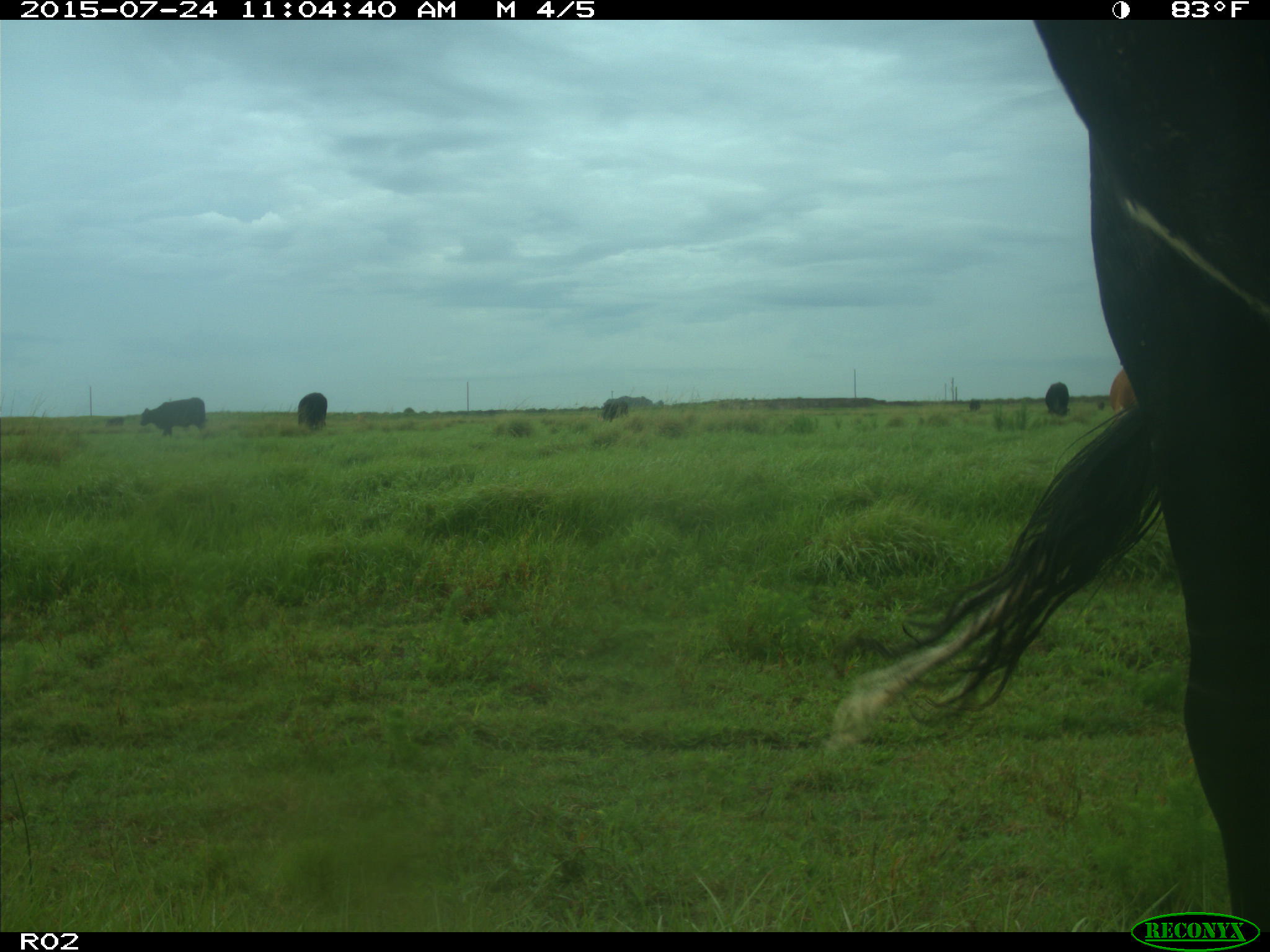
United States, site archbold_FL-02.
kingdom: Animalia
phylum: Chordata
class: Mammalia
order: Artiodactyla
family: Bovidae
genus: Bos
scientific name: Bos taurus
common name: domestic cow